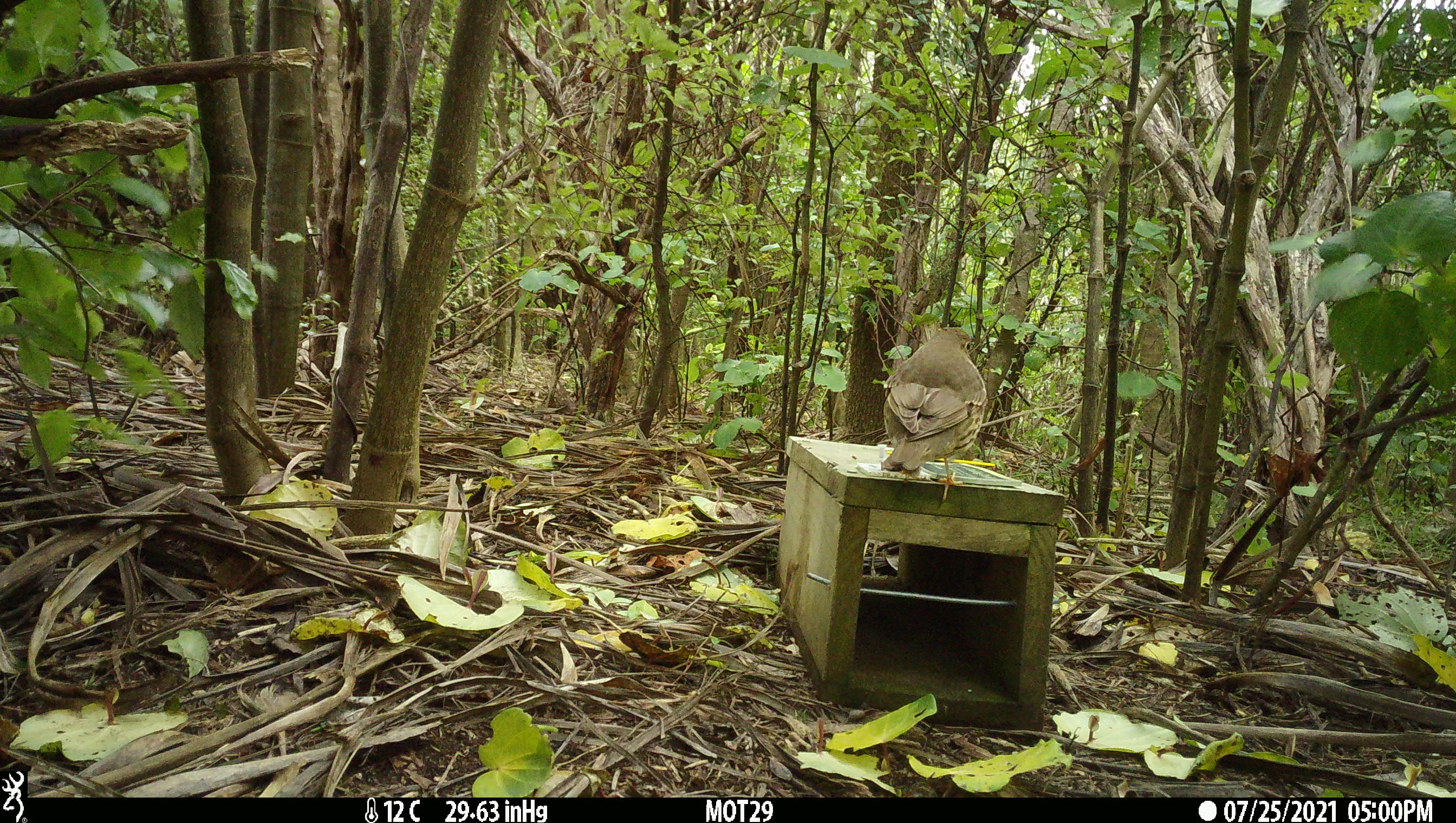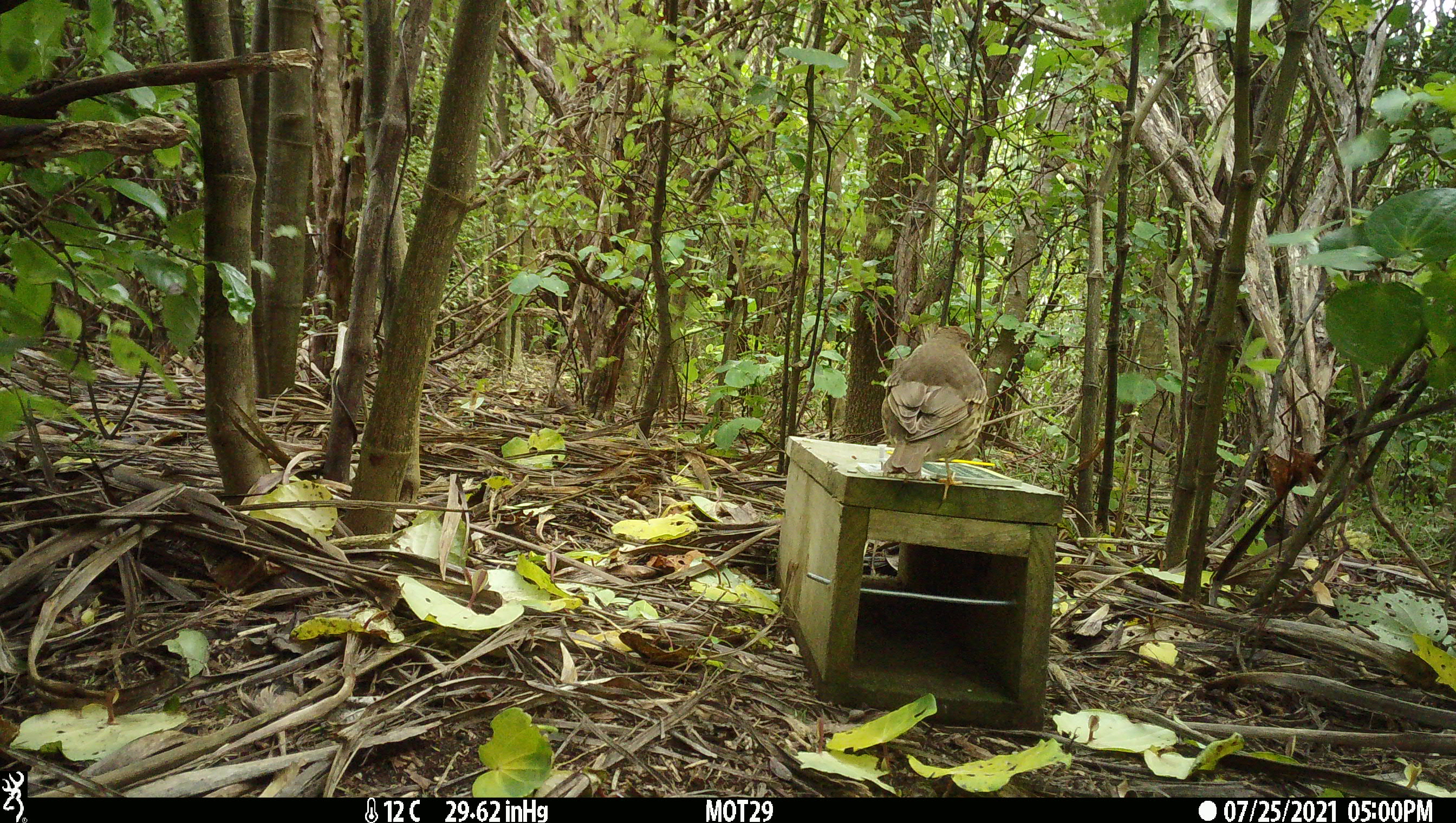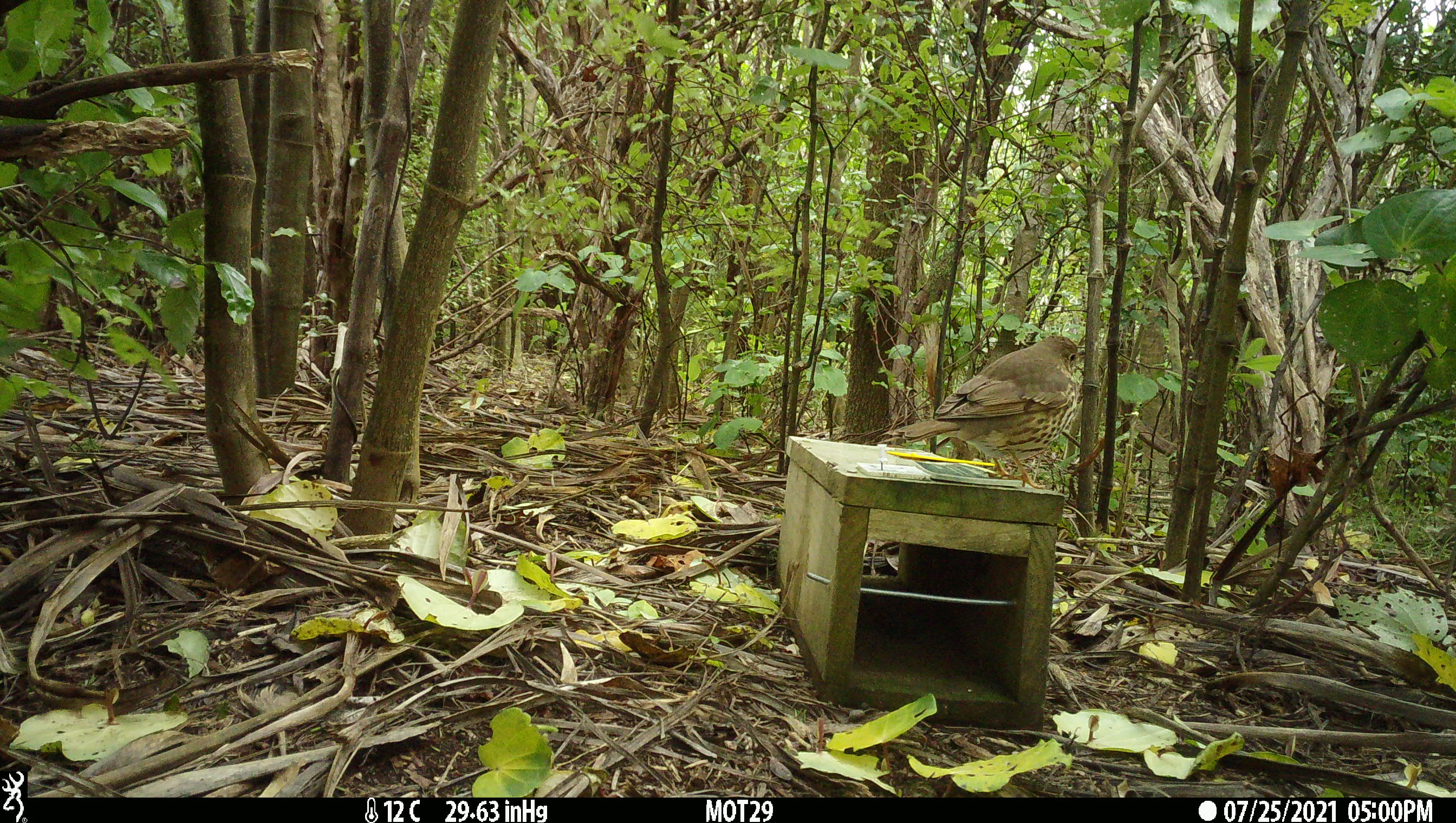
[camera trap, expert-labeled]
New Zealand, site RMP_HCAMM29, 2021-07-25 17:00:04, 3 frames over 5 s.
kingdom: Animalia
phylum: Chordata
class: Aves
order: Passeriformes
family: Turdidae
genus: Turdus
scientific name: Turdus philomelos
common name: song thrush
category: thrush